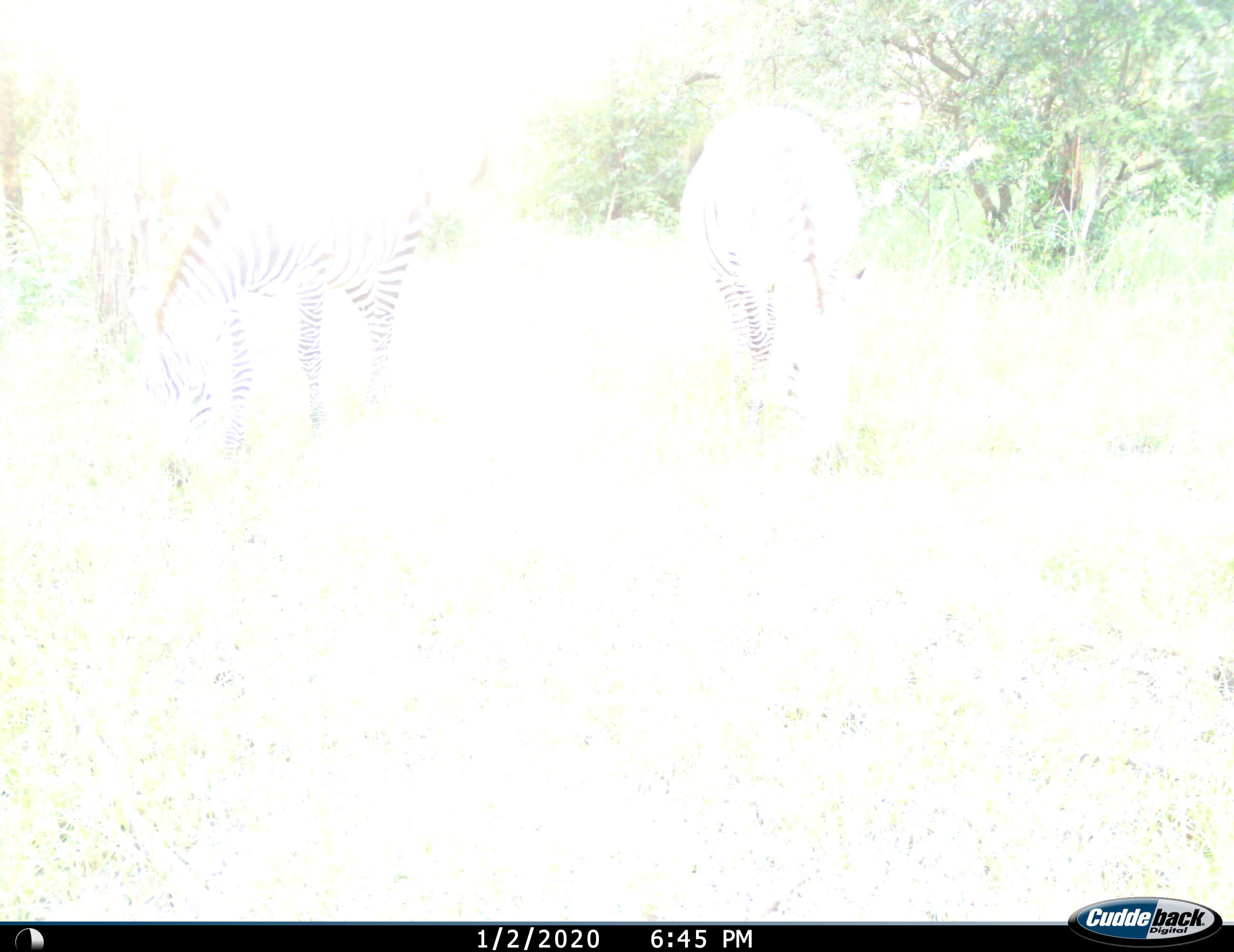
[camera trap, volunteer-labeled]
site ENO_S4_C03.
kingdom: Animalia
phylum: Chordata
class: Mammalia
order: Perissodactyla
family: Equidae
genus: Equus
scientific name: Equus quagga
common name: plains zebra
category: zebraplains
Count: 2.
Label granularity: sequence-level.